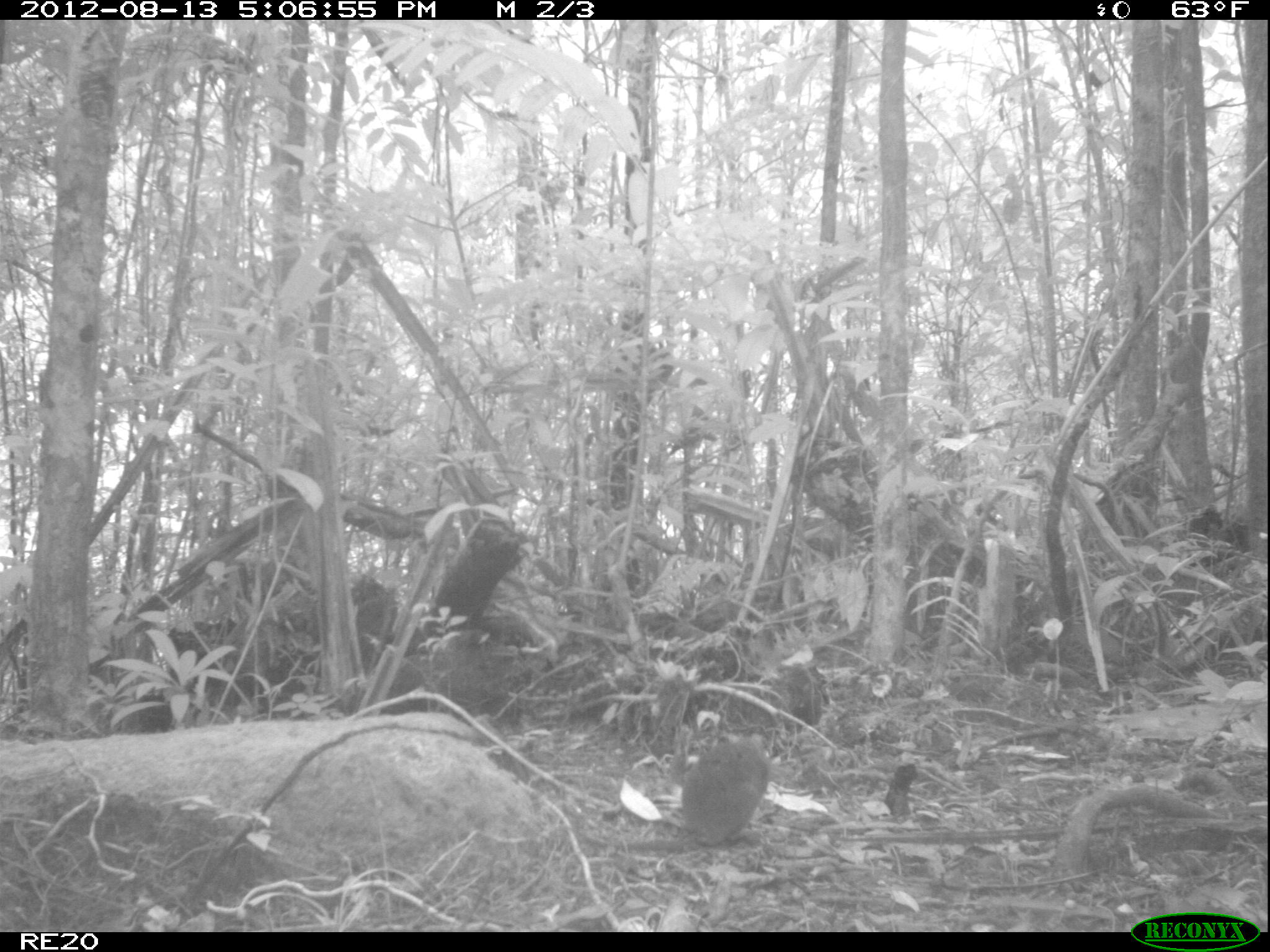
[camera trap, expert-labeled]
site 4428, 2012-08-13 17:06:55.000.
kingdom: Animalia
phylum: Chordata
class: Mammalia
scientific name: Mammalia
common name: mammals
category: small mammal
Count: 1.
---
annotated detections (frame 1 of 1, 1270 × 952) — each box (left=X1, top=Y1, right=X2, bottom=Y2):
small mammal: (left=679, top=737, right=772, bottom=849)